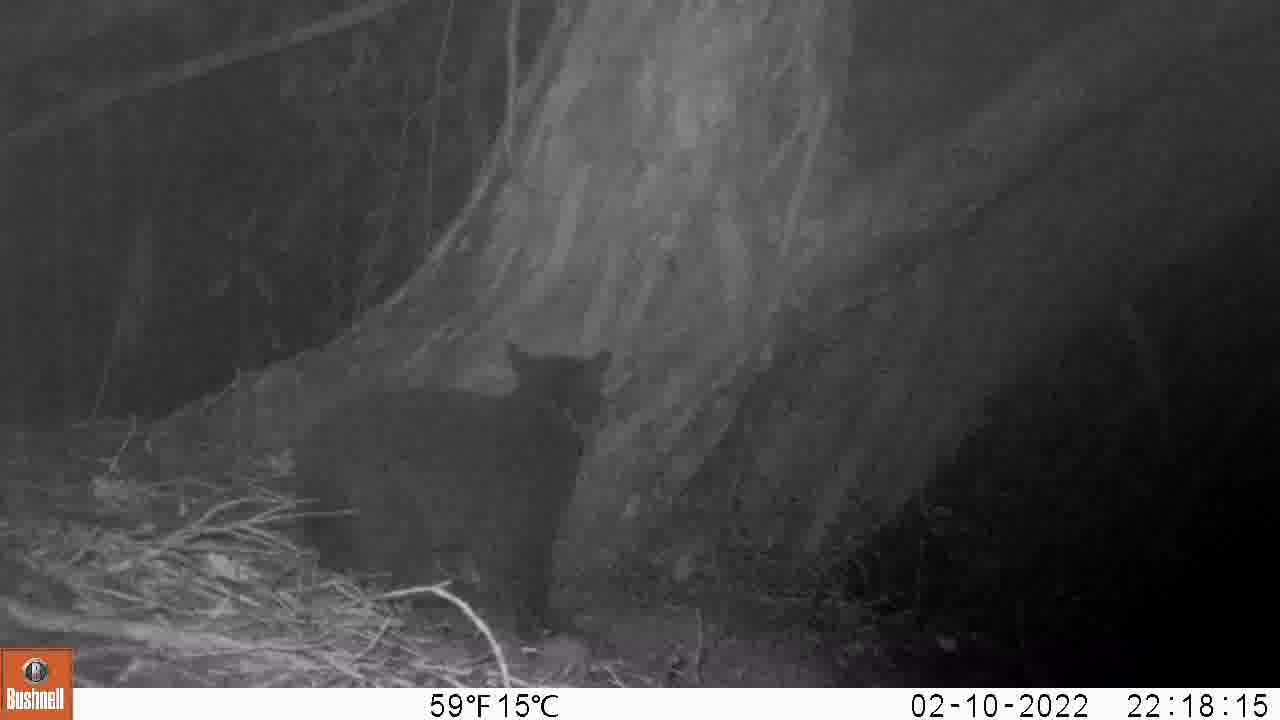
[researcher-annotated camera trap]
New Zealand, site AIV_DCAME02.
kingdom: Animalia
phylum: Chordata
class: Mammalia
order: Carnivora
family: Felidae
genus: Felis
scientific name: Felis catus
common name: domestic cat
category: cat